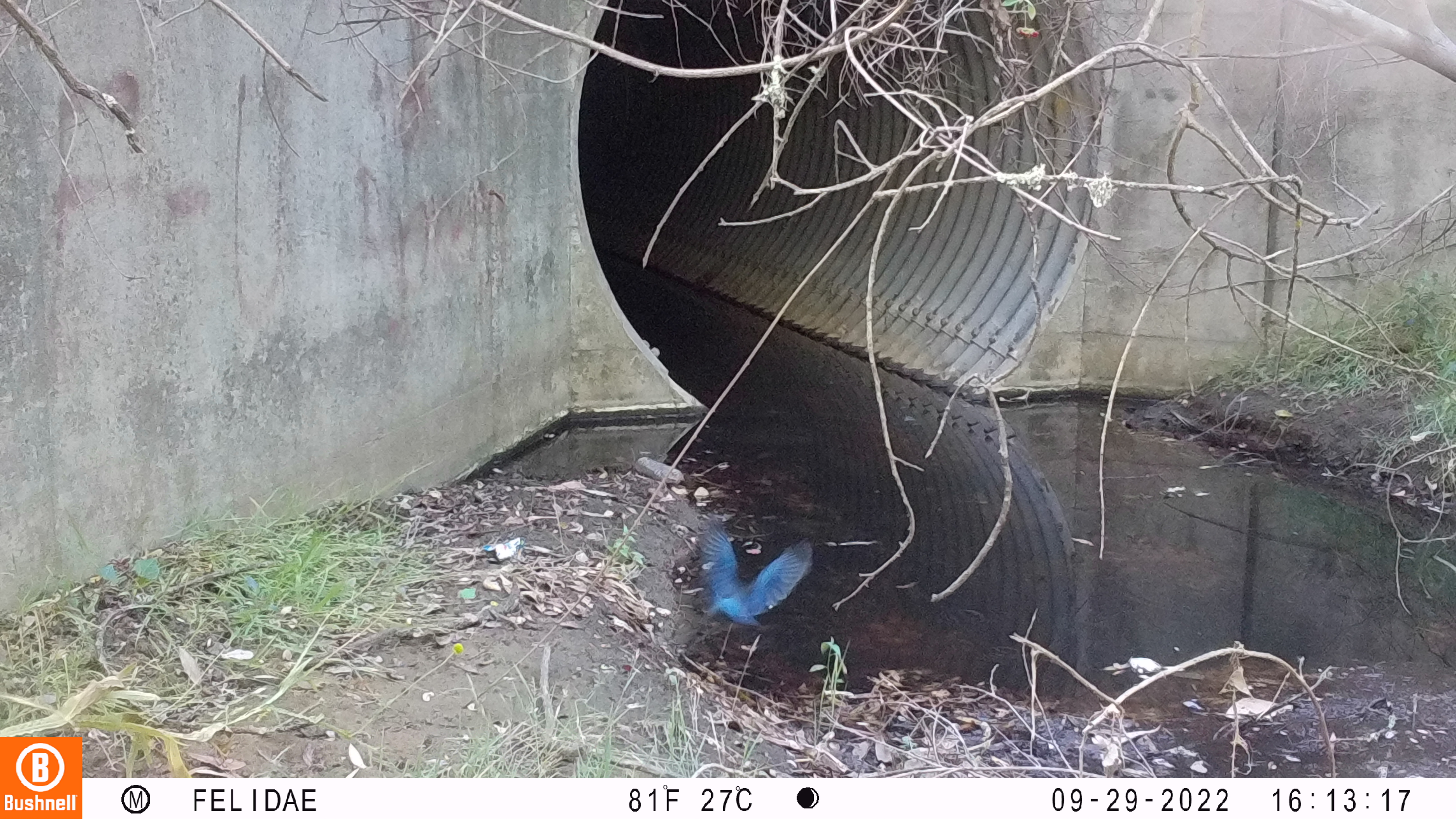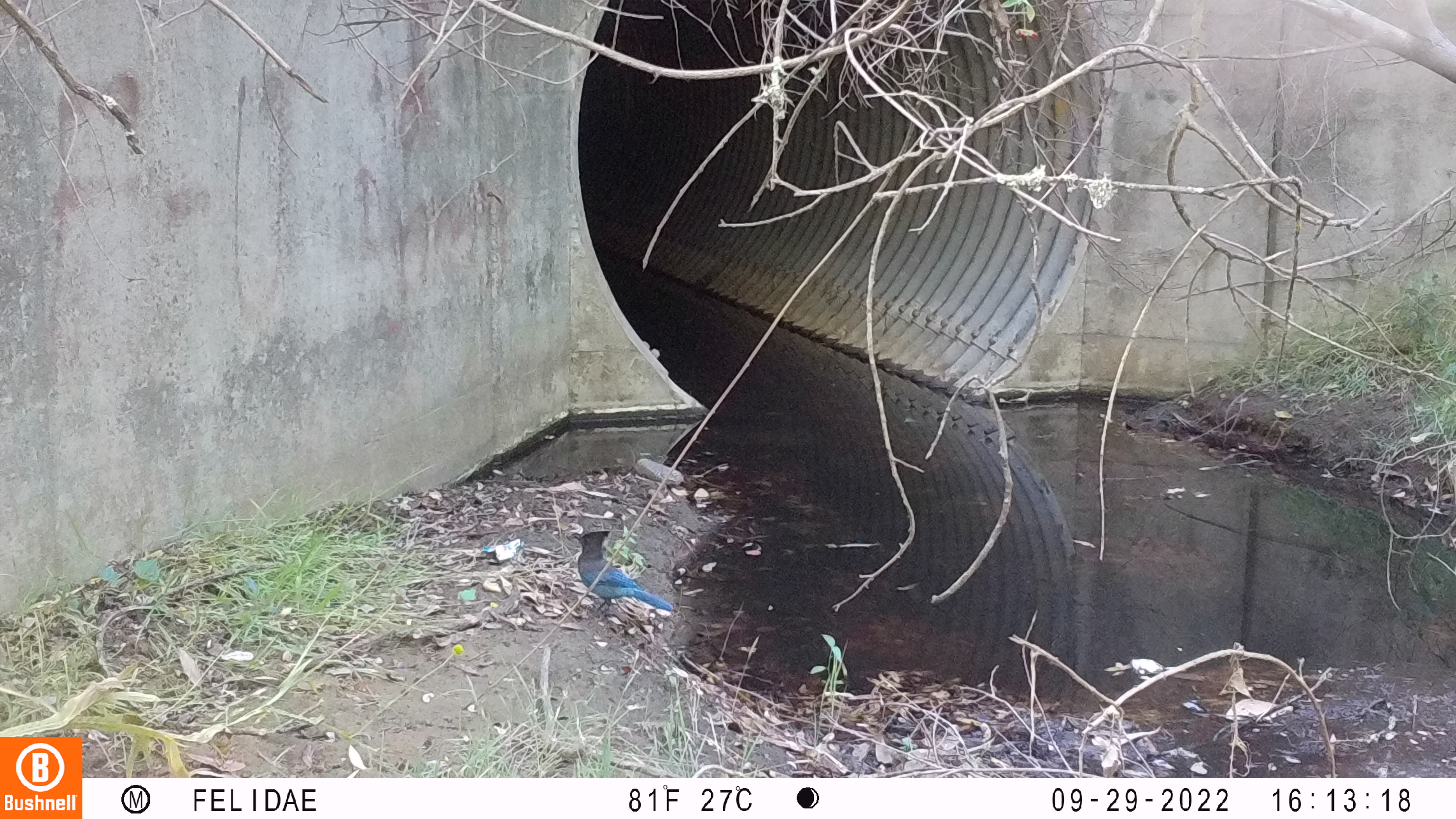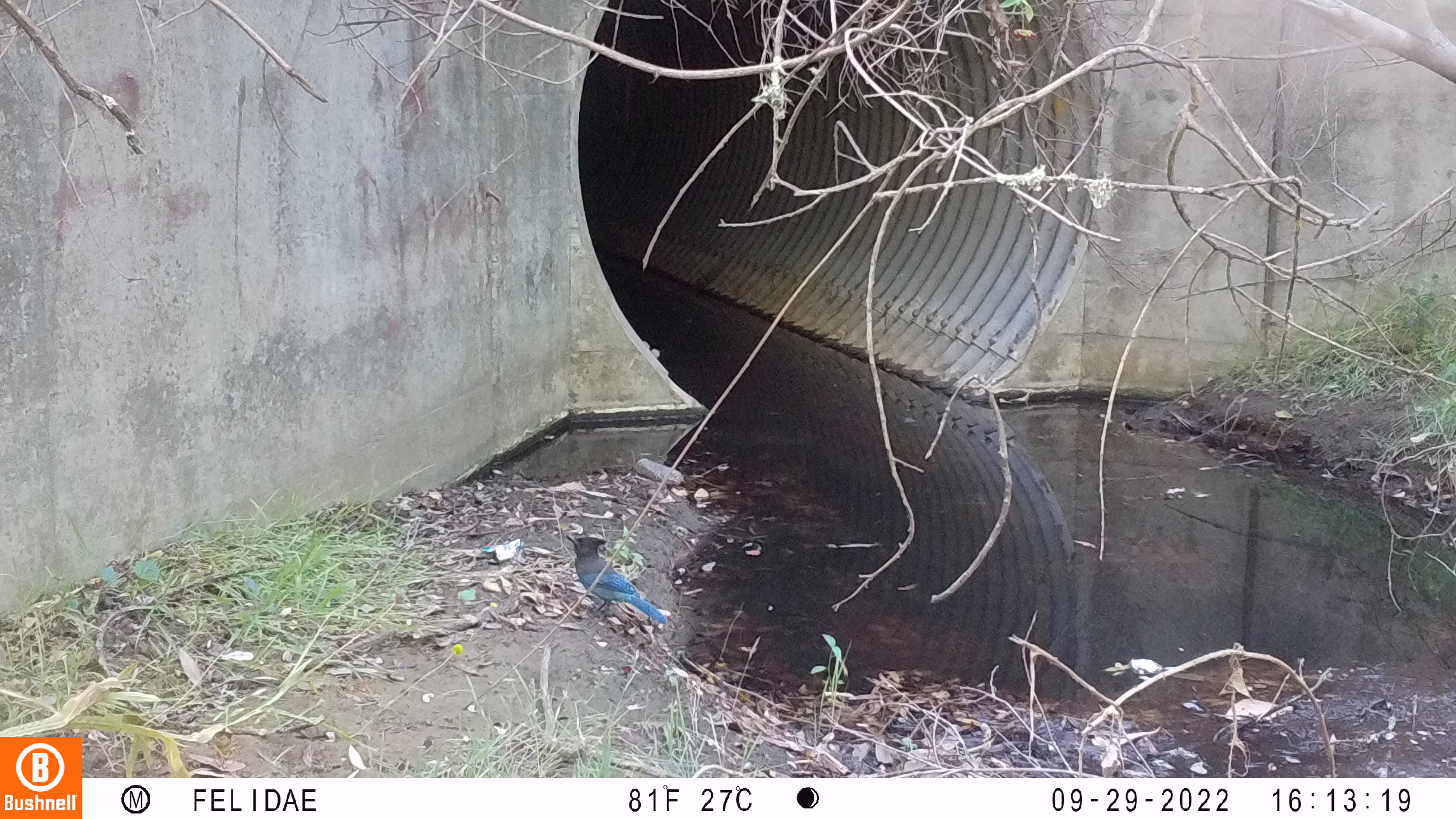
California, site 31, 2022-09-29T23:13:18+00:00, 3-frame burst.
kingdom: Animalia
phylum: Chordata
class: Aves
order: Passeriformes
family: Corvidae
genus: Cyanocitta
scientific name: Cyanocitta stelleri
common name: steller's jay